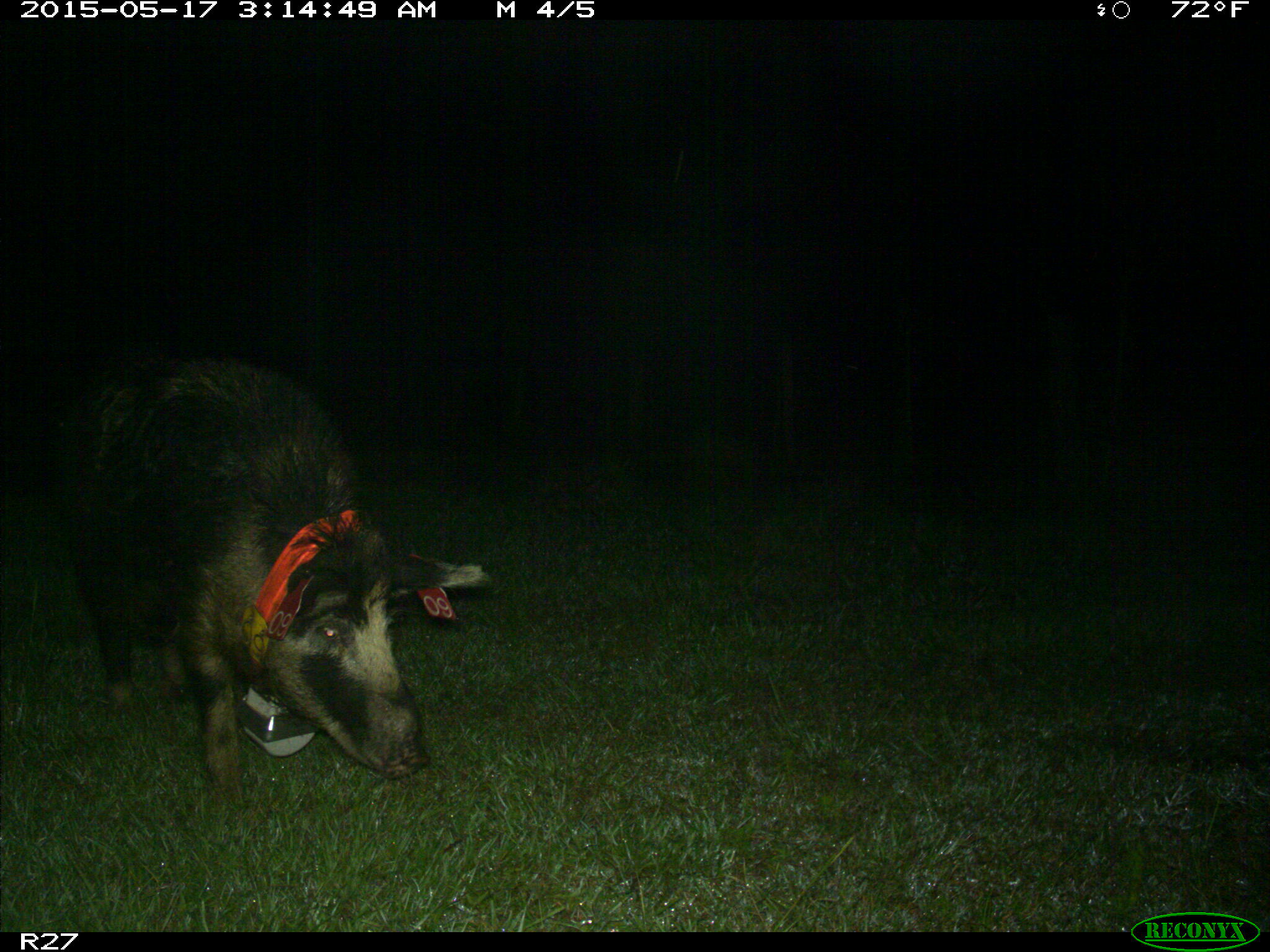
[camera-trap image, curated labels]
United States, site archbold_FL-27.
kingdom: Animalia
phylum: Chordata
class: Mammalia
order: Artiodactyla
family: Suidae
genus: Sus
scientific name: Sus scrofa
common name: wild boar